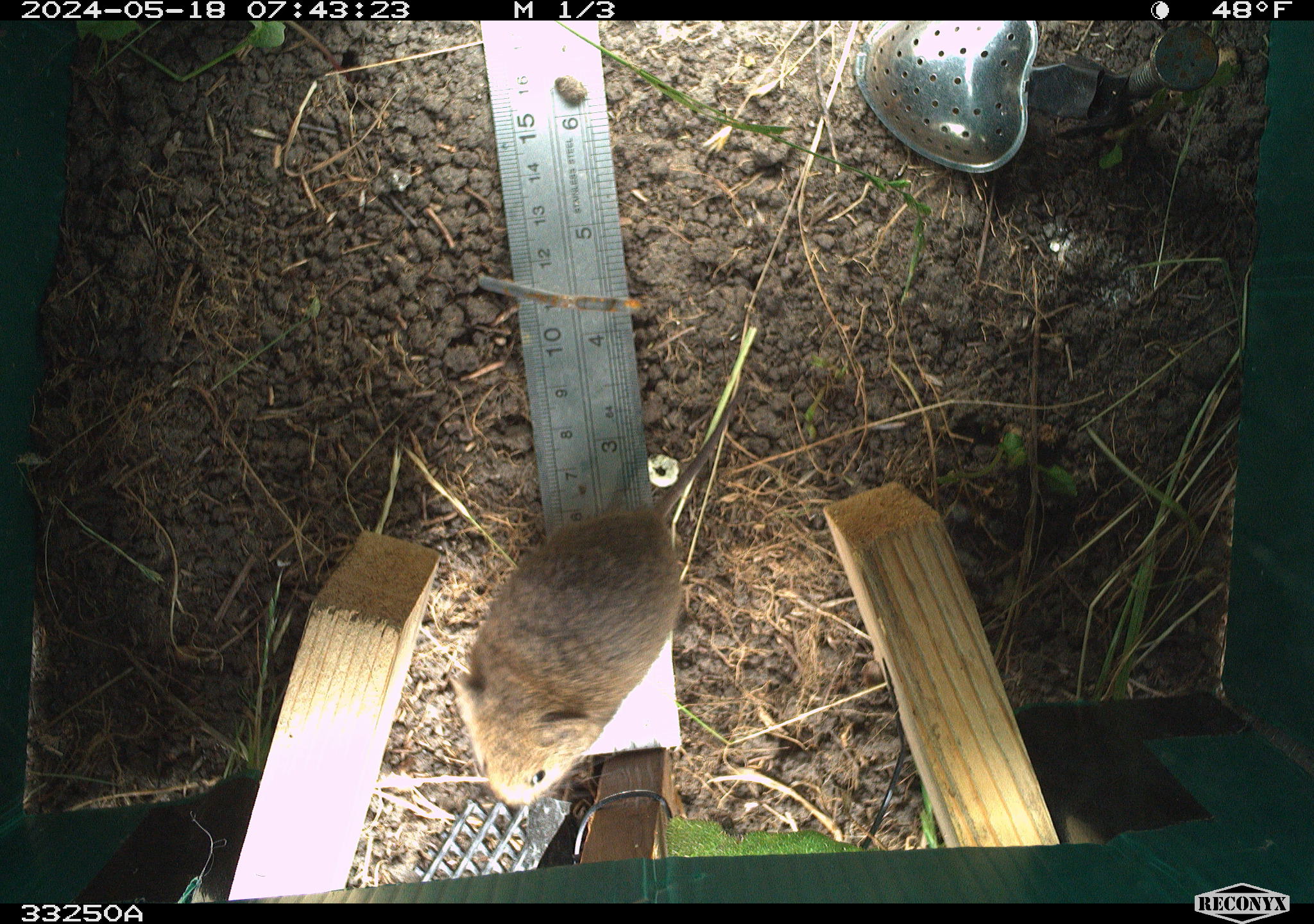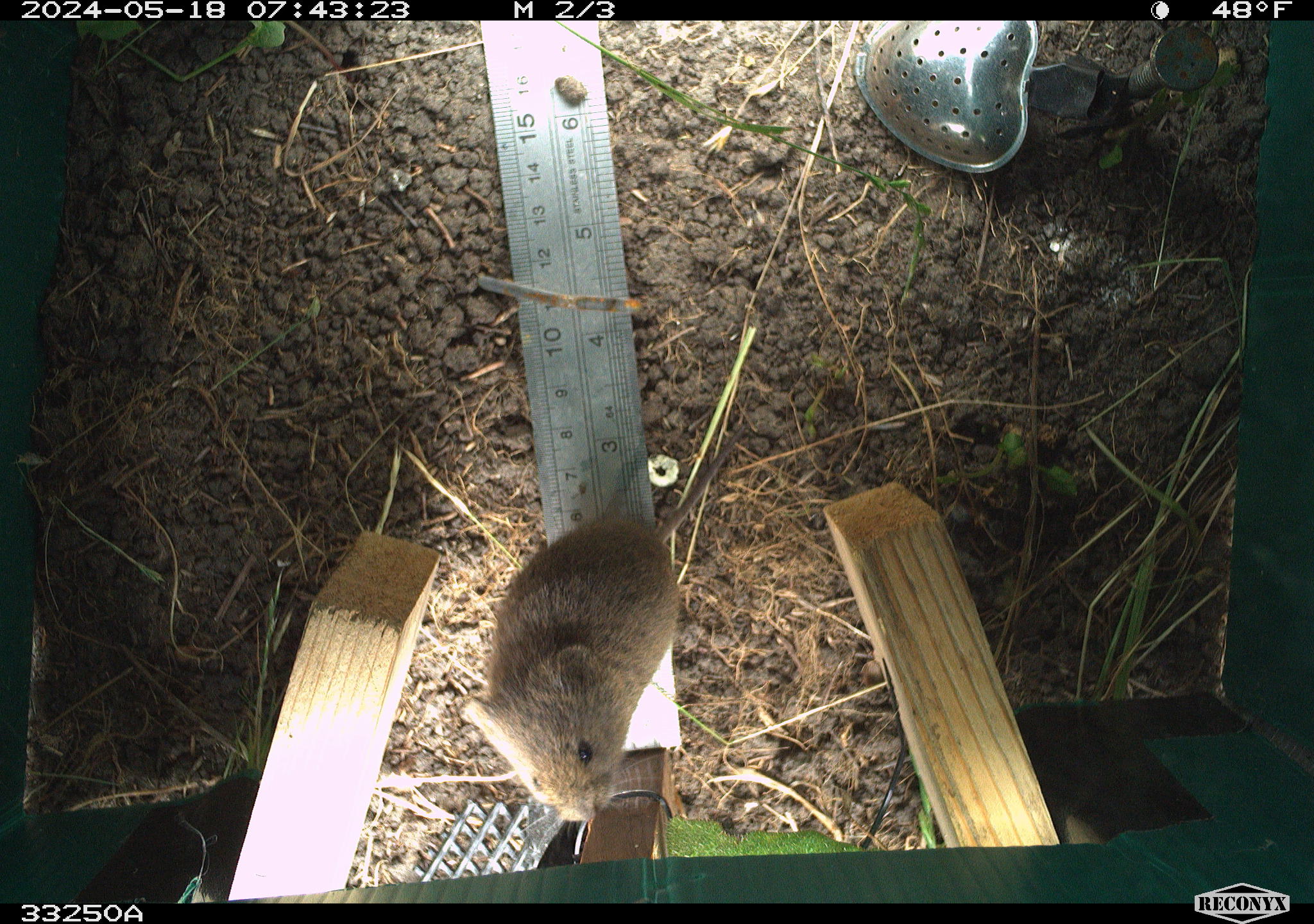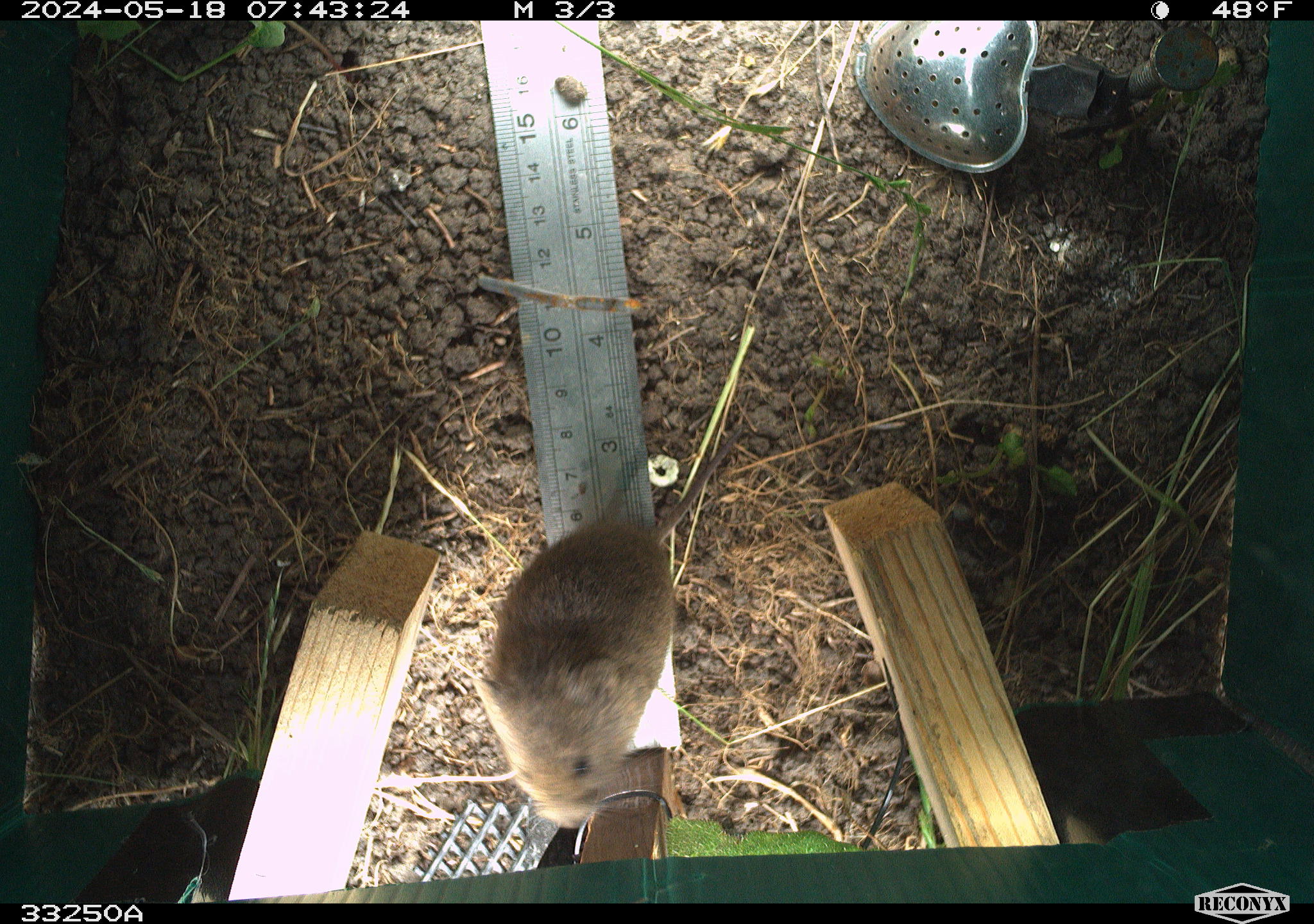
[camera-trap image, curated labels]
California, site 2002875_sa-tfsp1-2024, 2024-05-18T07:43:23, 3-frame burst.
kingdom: Animalia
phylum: Chordata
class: Mammalia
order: Rodentia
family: Cricetidae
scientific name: Arvicolinae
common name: voles, lemmings, and muskrats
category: arvicolinae subfamily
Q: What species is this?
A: Arvicolinae subfamily (voles, lemmings, and muskrats) (Arvicolinae).